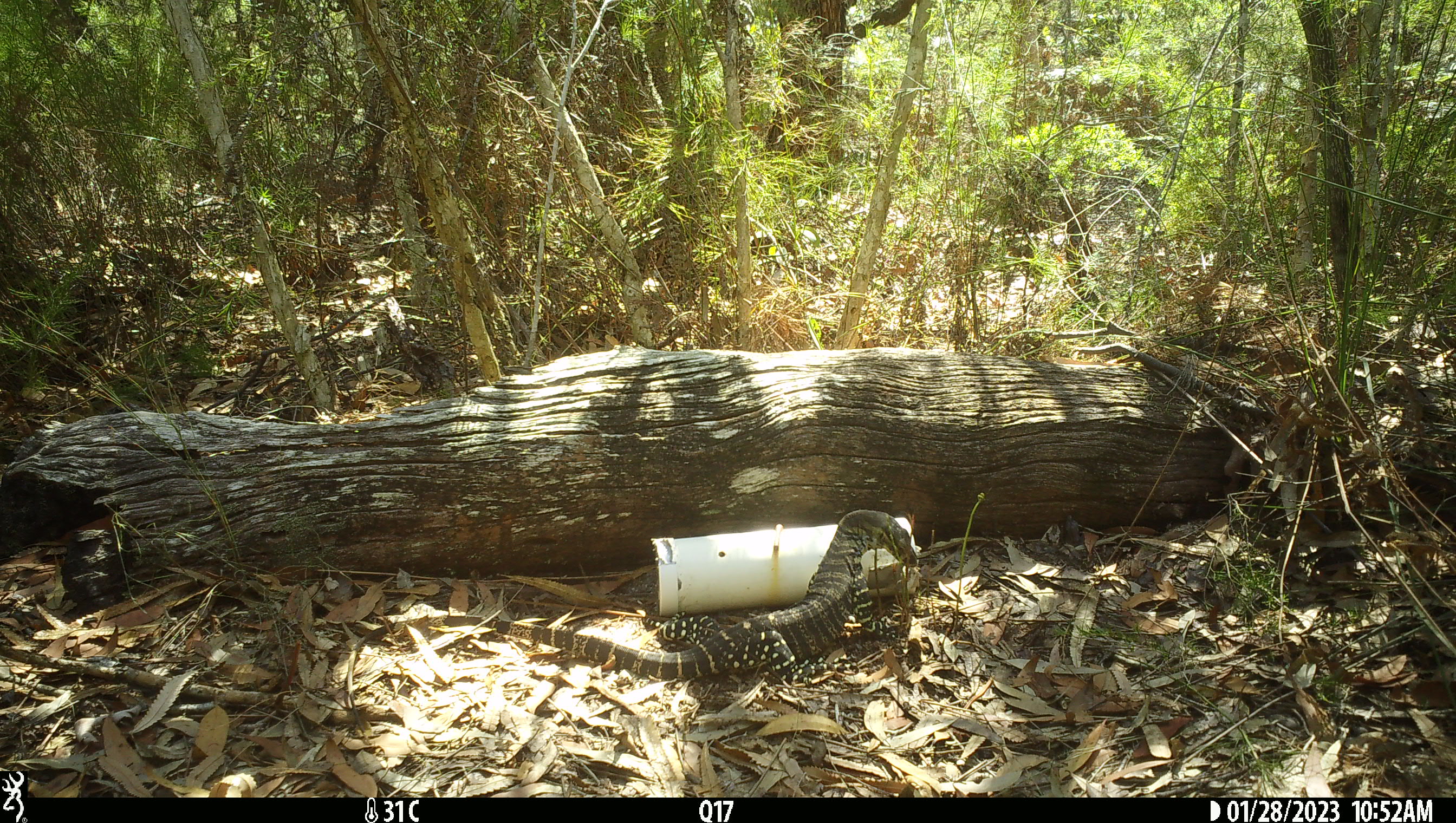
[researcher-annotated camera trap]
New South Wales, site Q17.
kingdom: Animalia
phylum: Chordata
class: Reptilia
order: Squamata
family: Varanidae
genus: Varanus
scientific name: Varanus varius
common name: lace monitor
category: goanna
Goanna (lace monitor) (Varanus varius).